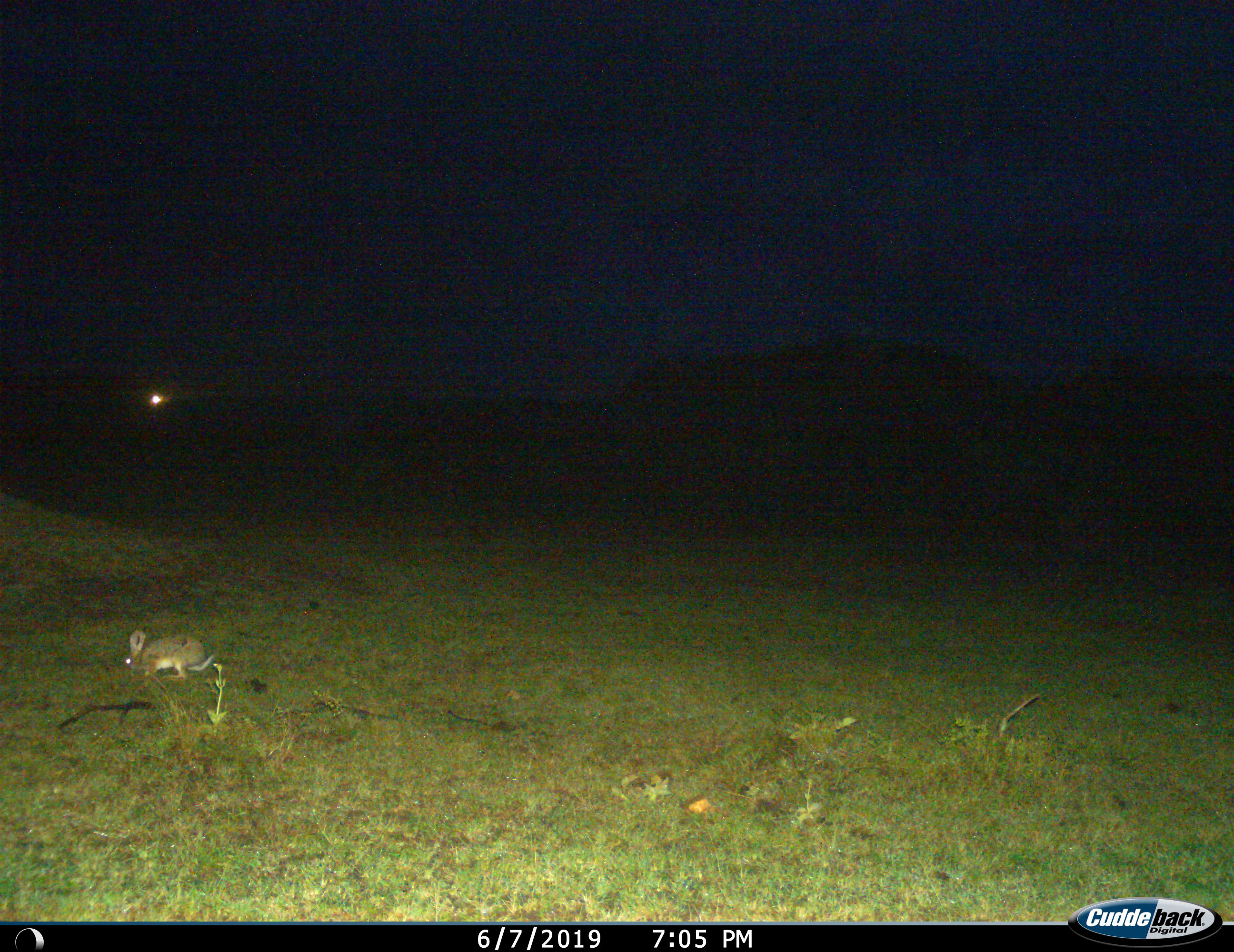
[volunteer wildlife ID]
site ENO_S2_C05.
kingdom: Animalia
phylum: Chordata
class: Mammalia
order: Lagomorpha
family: Leporidae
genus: Lepus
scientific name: Lepus saxatilis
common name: scrub hare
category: haresavannah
Haresavannah (scrub hare) (Lepus saxatilis), count 1. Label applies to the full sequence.